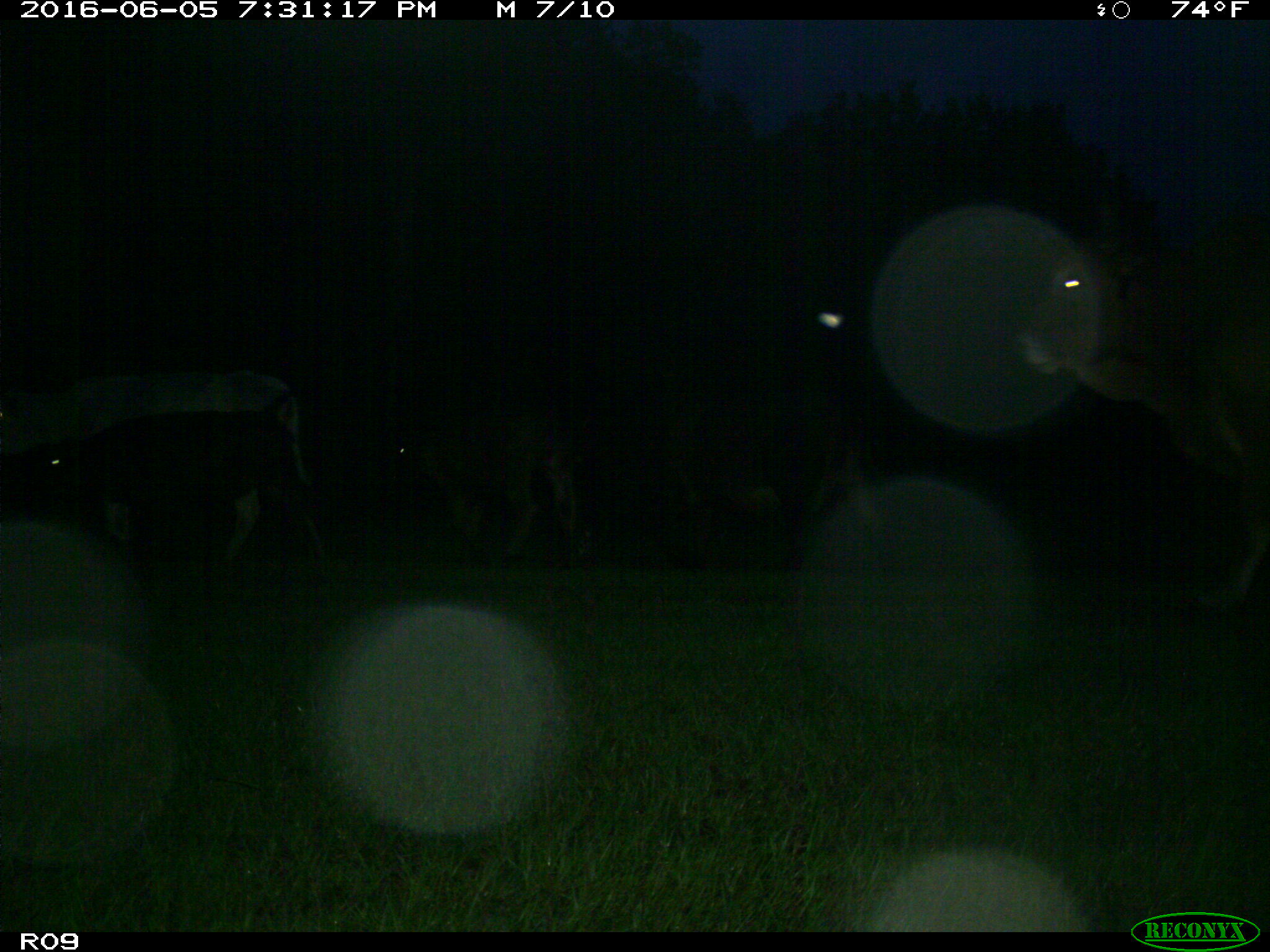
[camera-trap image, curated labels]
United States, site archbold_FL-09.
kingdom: Animalia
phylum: Chordata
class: Mammalia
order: Artiodactyla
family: Bovidae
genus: Bos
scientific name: Bos taurus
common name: domestic cow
Bos taurus (domestic cow).